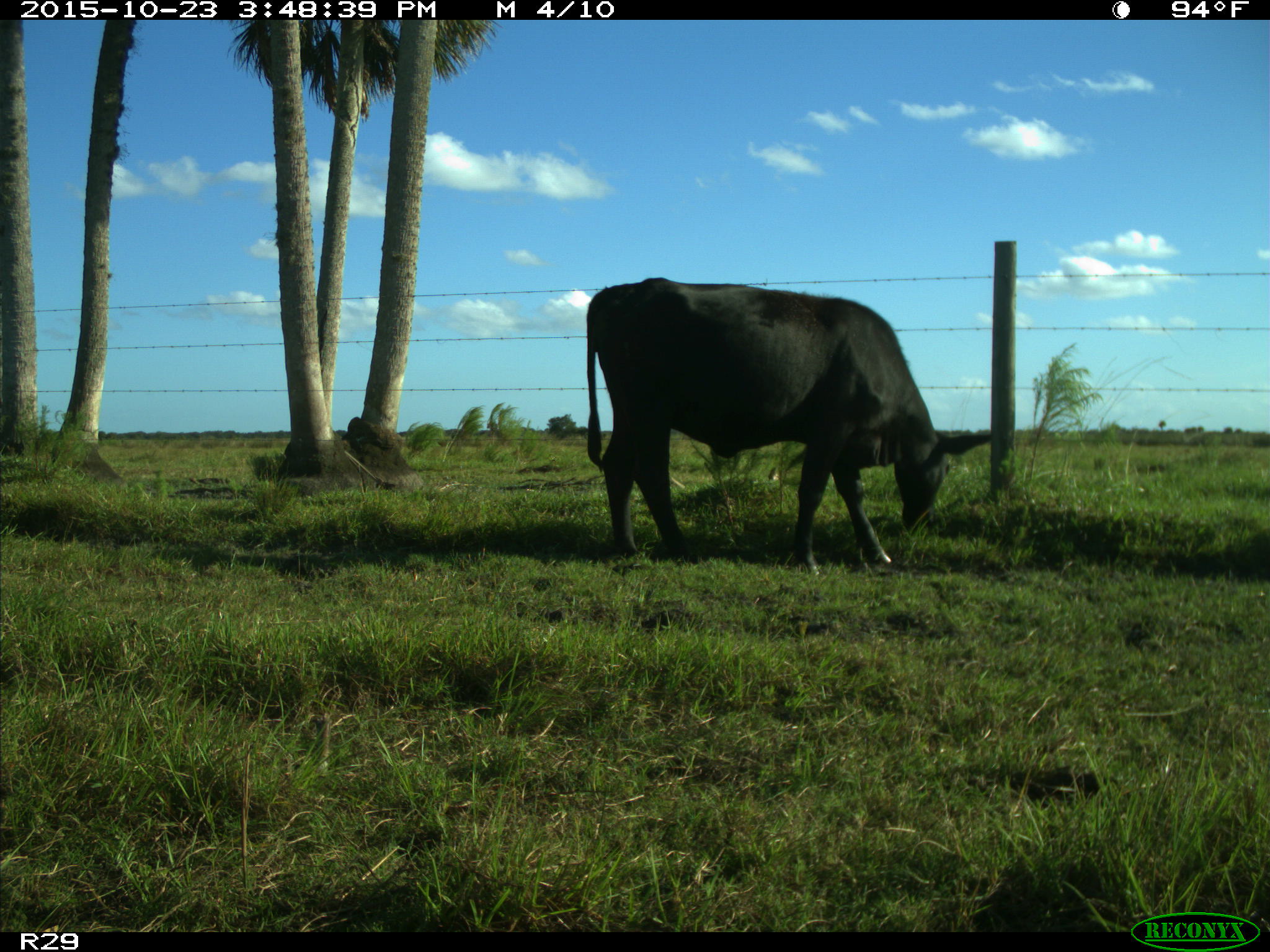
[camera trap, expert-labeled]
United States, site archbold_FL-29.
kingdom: Animalia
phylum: Chordata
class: Mammalia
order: Artiodactyla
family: Bovidae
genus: Bos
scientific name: Bos taurus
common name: domestic cow